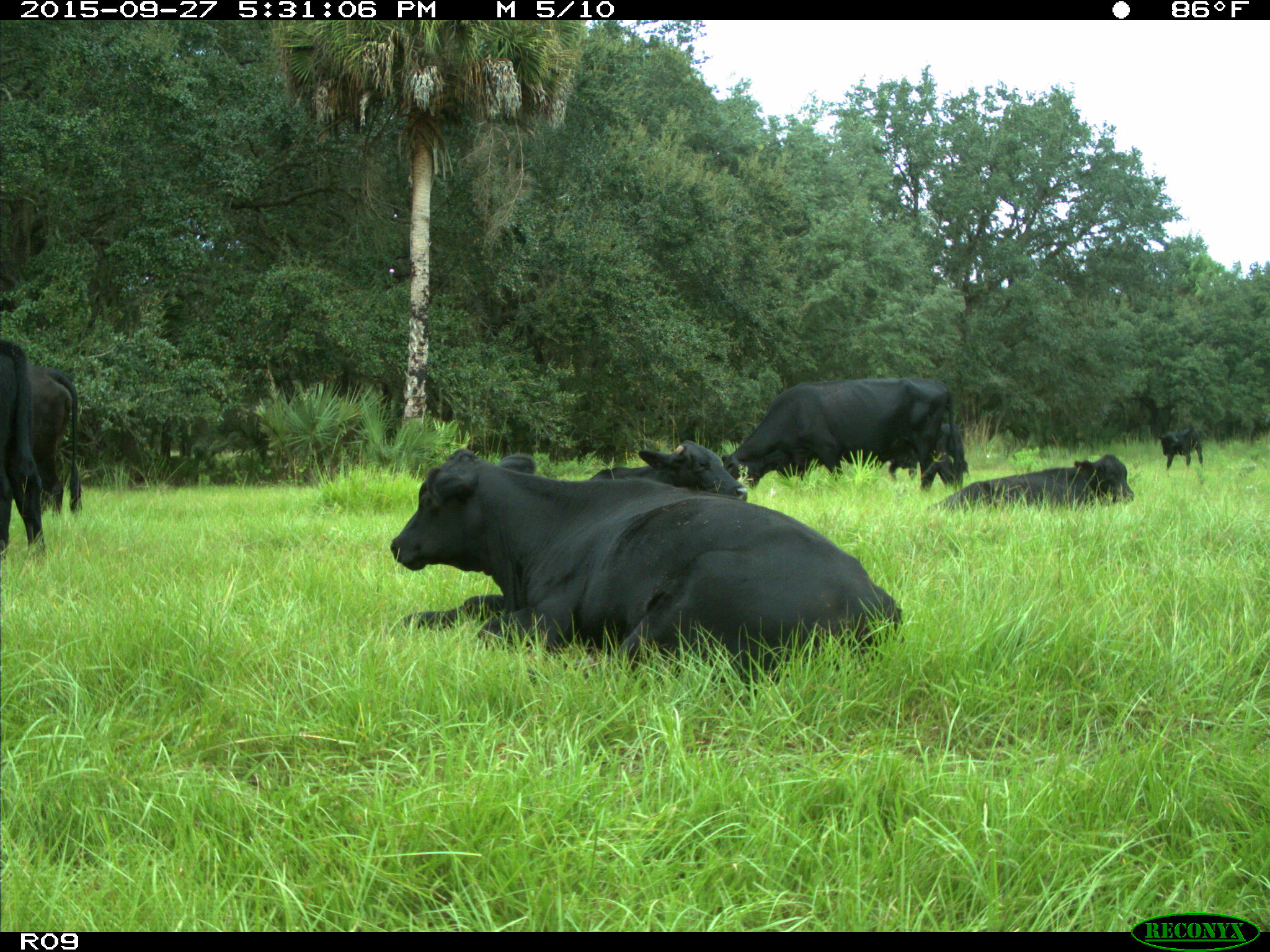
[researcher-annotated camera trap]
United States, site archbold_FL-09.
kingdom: Animalia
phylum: Chordata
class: Mammalia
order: Artiodactyla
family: Bovidae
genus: Bos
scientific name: Bos taurus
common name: domestic cow